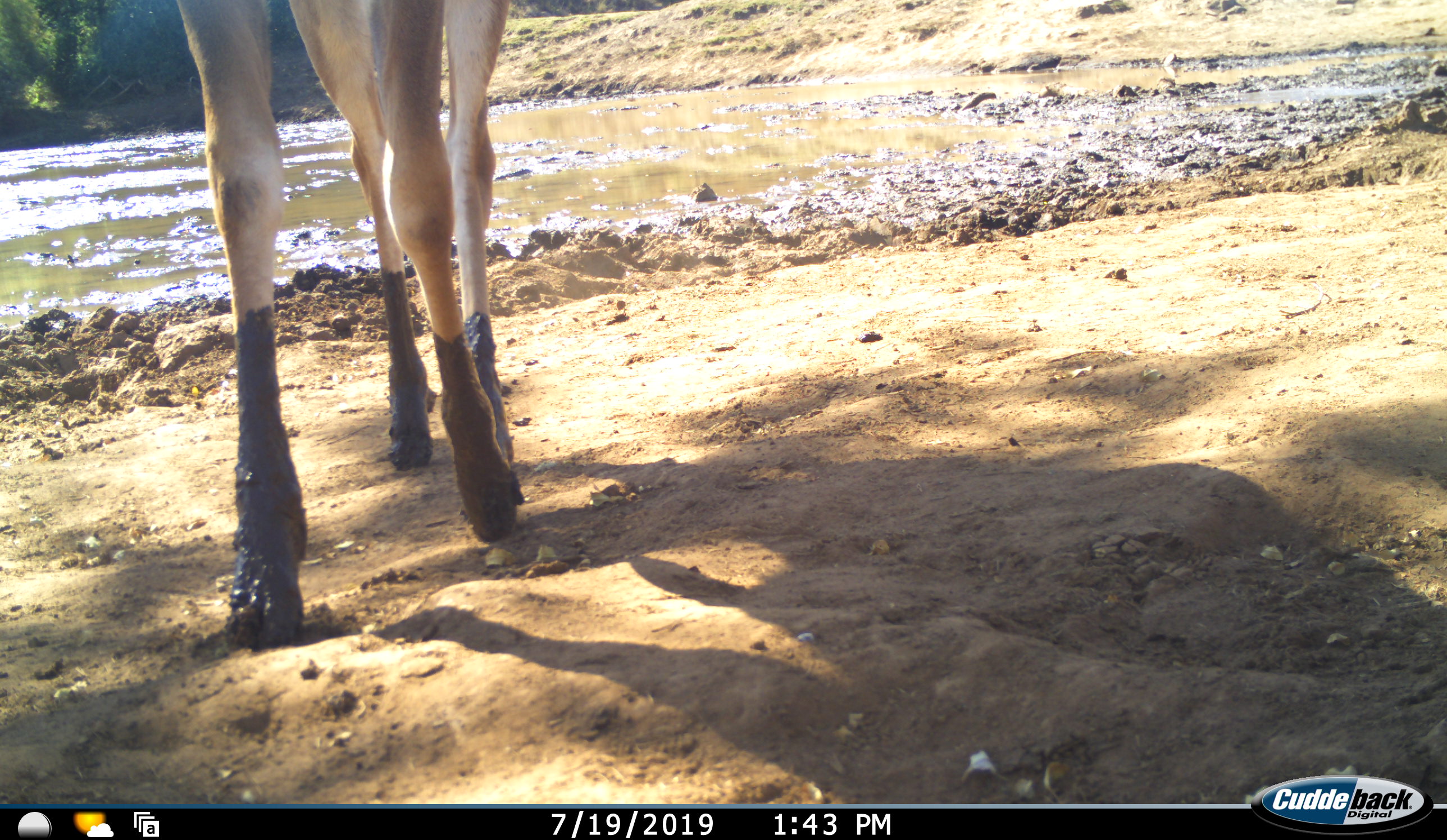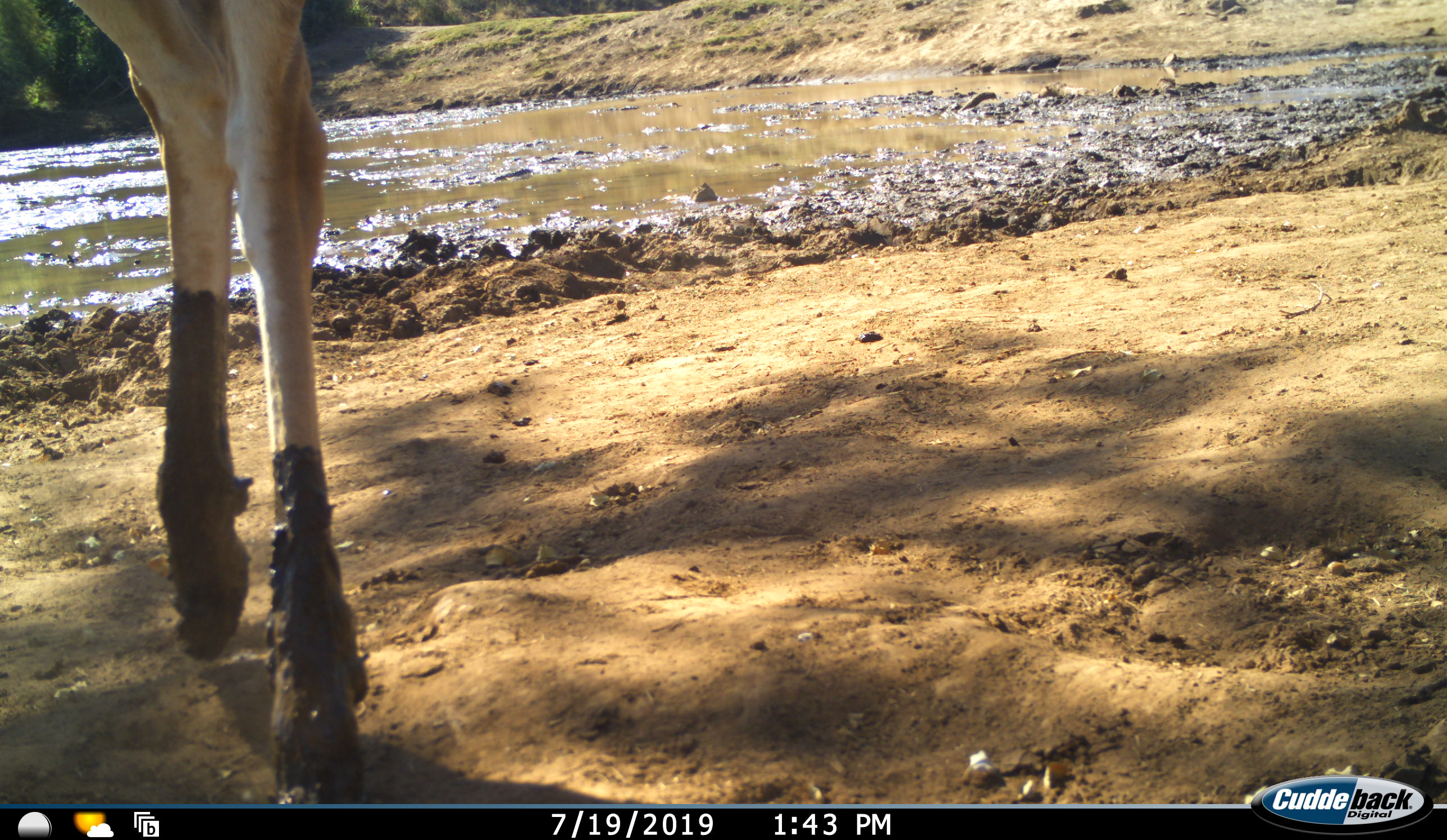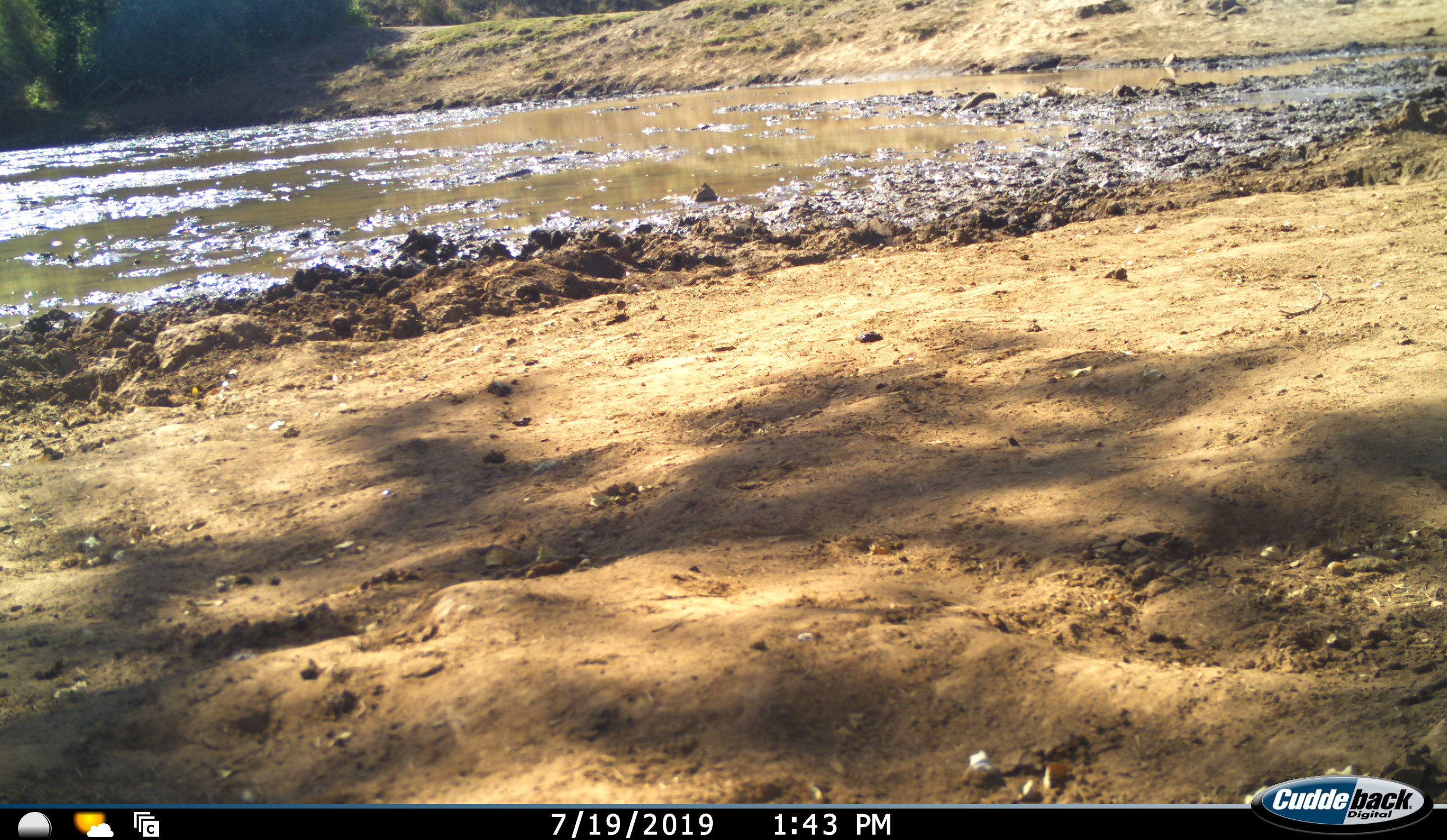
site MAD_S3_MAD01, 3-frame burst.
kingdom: Animalia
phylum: Chordata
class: Mammalia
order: Artiodactyla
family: Bovidae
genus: Aepyceros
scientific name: Aepyceros melampus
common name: impala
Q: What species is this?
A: Impala (Aepyceros melampus).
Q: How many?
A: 1.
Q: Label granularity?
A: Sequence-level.